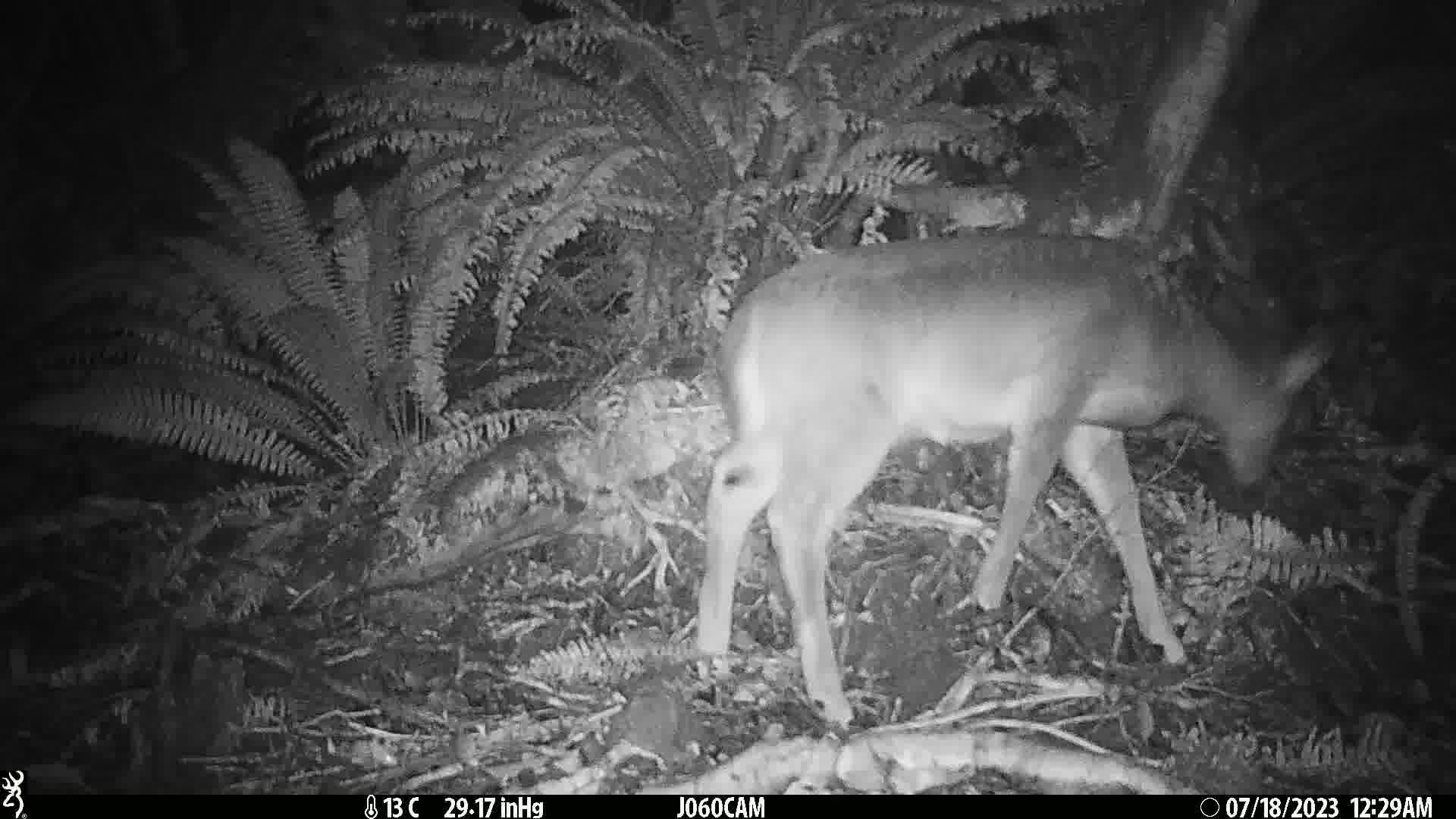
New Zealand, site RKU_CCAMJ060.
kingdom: Animalia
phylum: Chordata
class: Mammalia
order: Artiodactyla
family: Cervidae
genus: Odocoileus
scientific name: Odocoileus virginianus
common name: white-tailed deer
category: white tailed deer